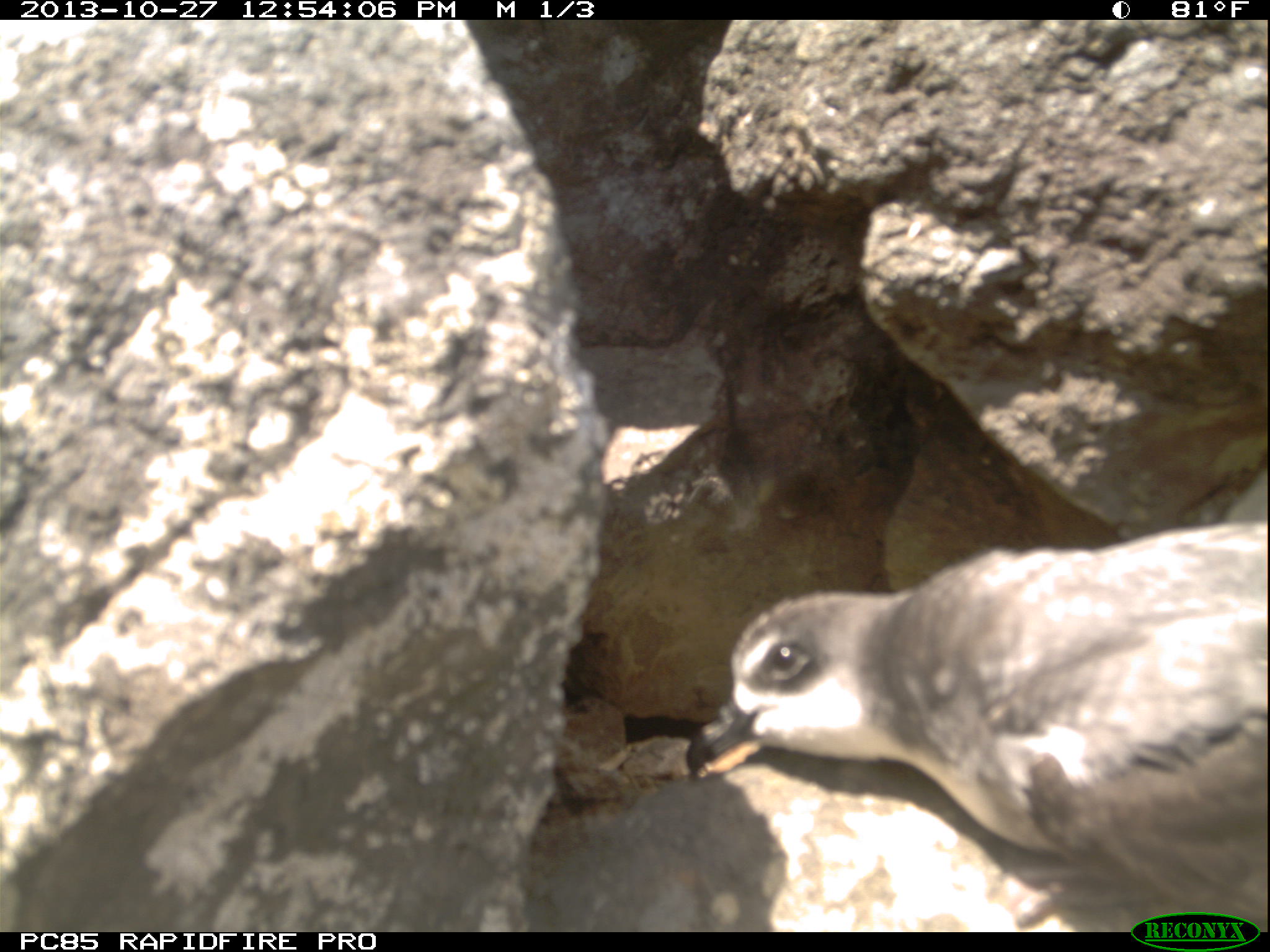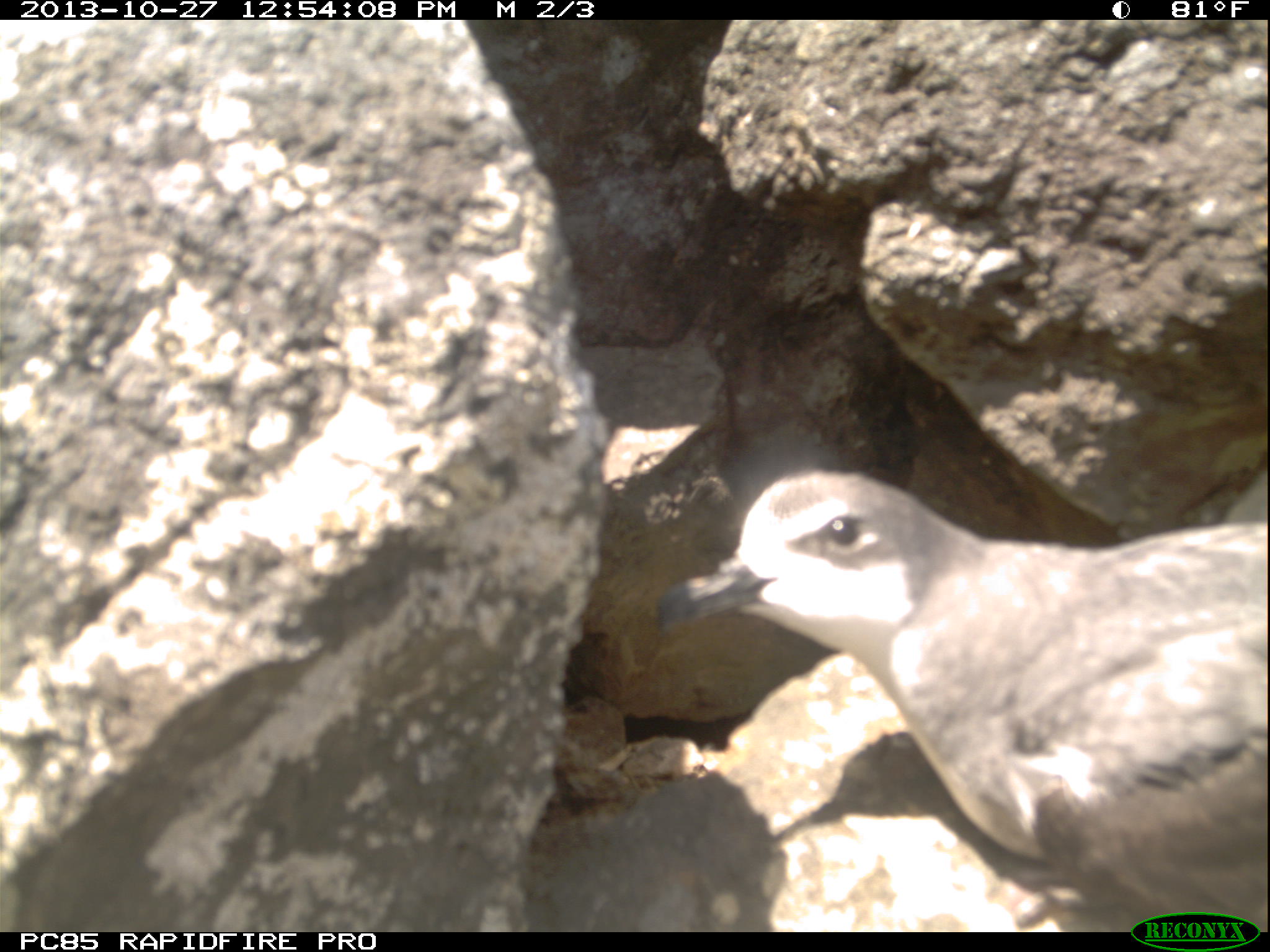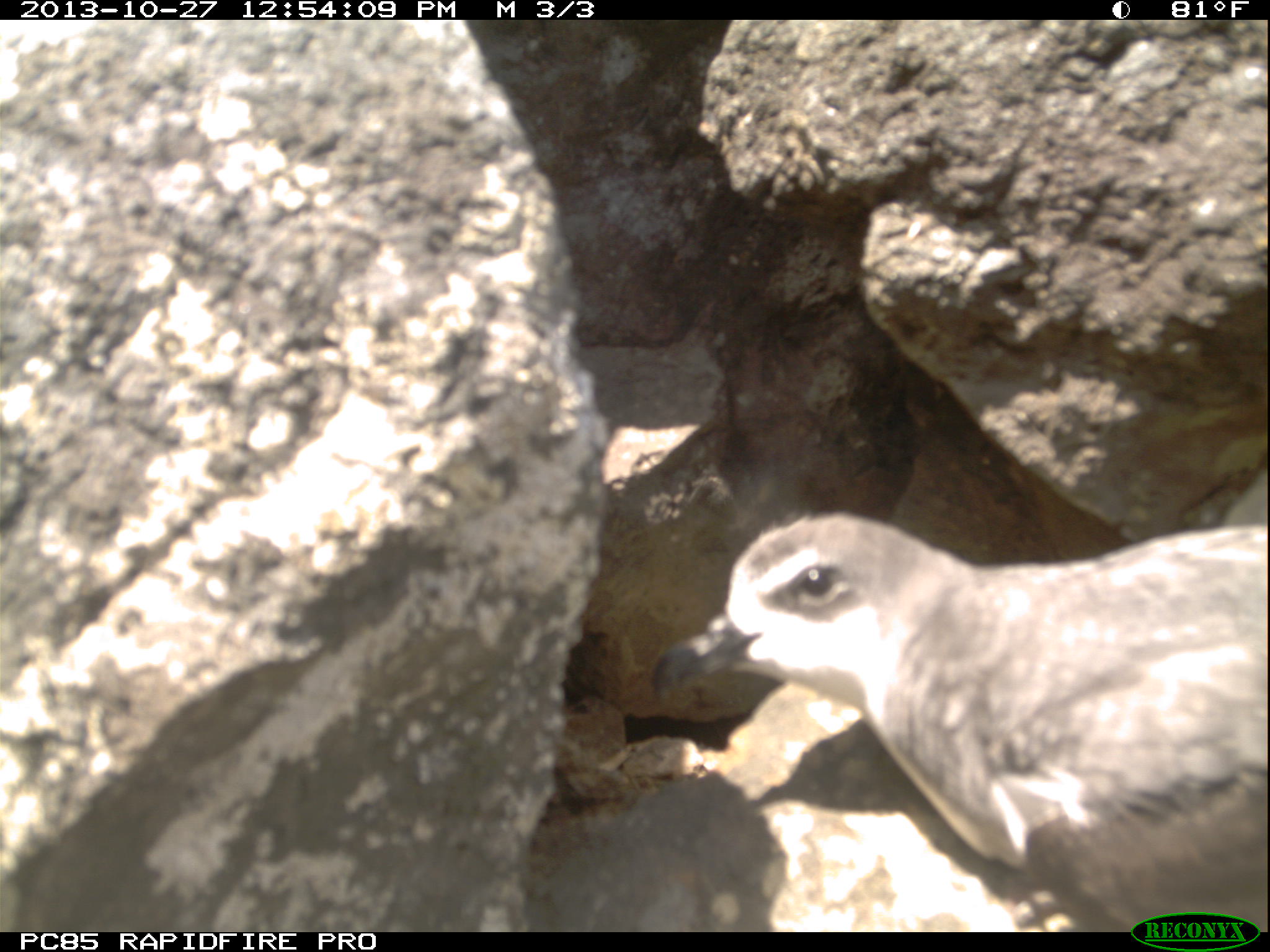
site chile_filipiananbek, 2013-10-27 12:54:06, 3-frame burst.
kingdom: Animalia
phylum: Chordata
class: Aves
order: Procellariiformes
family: Procellariidae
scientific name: Procellariidae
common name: petrel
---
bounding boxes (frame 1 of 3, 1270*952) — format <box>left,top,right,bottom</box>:
petrel: <box>674,517,1268,927</box>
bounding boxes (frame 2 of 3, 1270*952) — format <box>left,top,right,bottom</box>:
petrel: <box>652,457,1269,925</box>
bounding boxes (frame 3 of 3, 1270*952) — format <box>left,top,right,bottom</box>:
petrel: <box>652,511,1270,930</box>